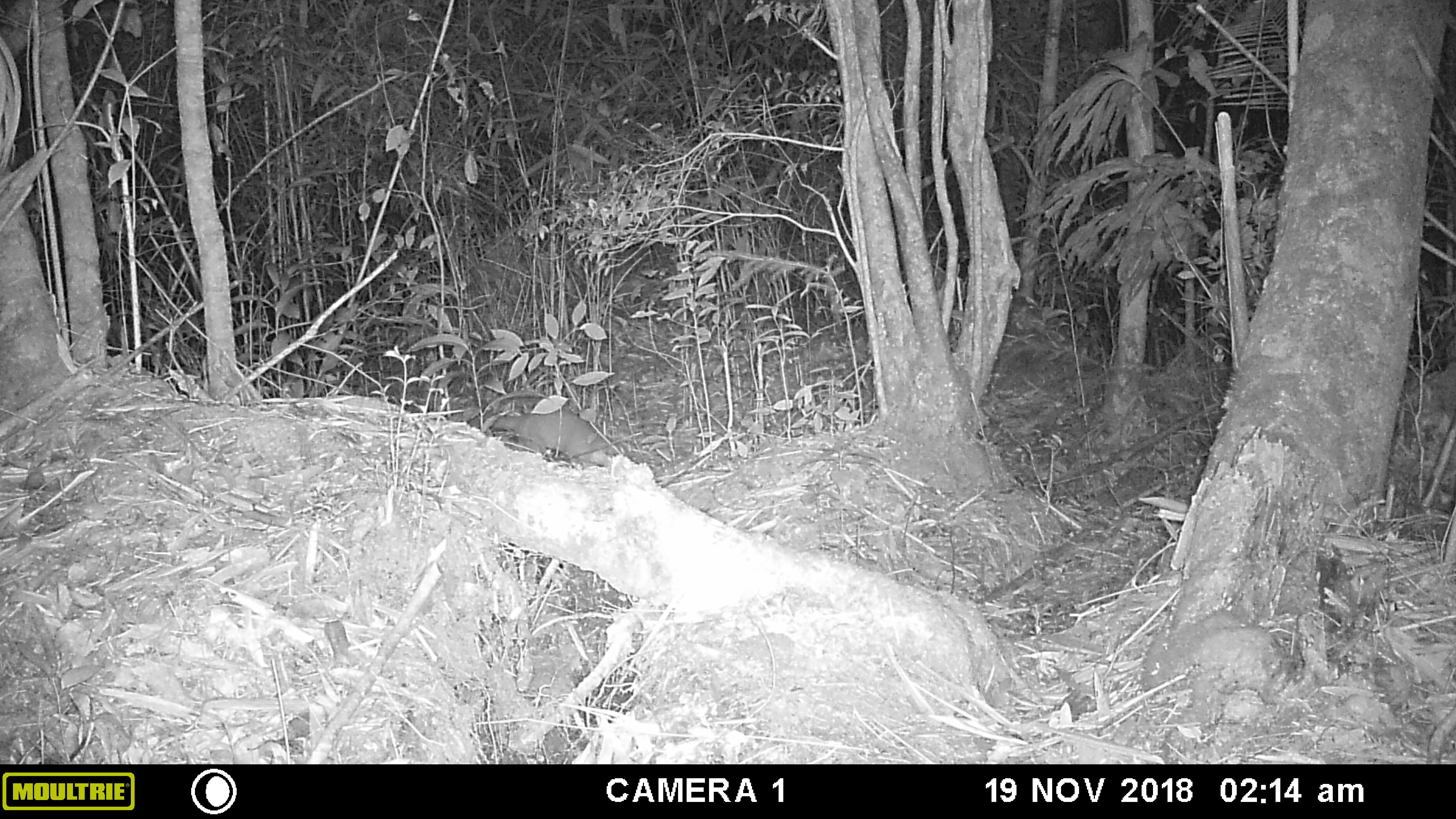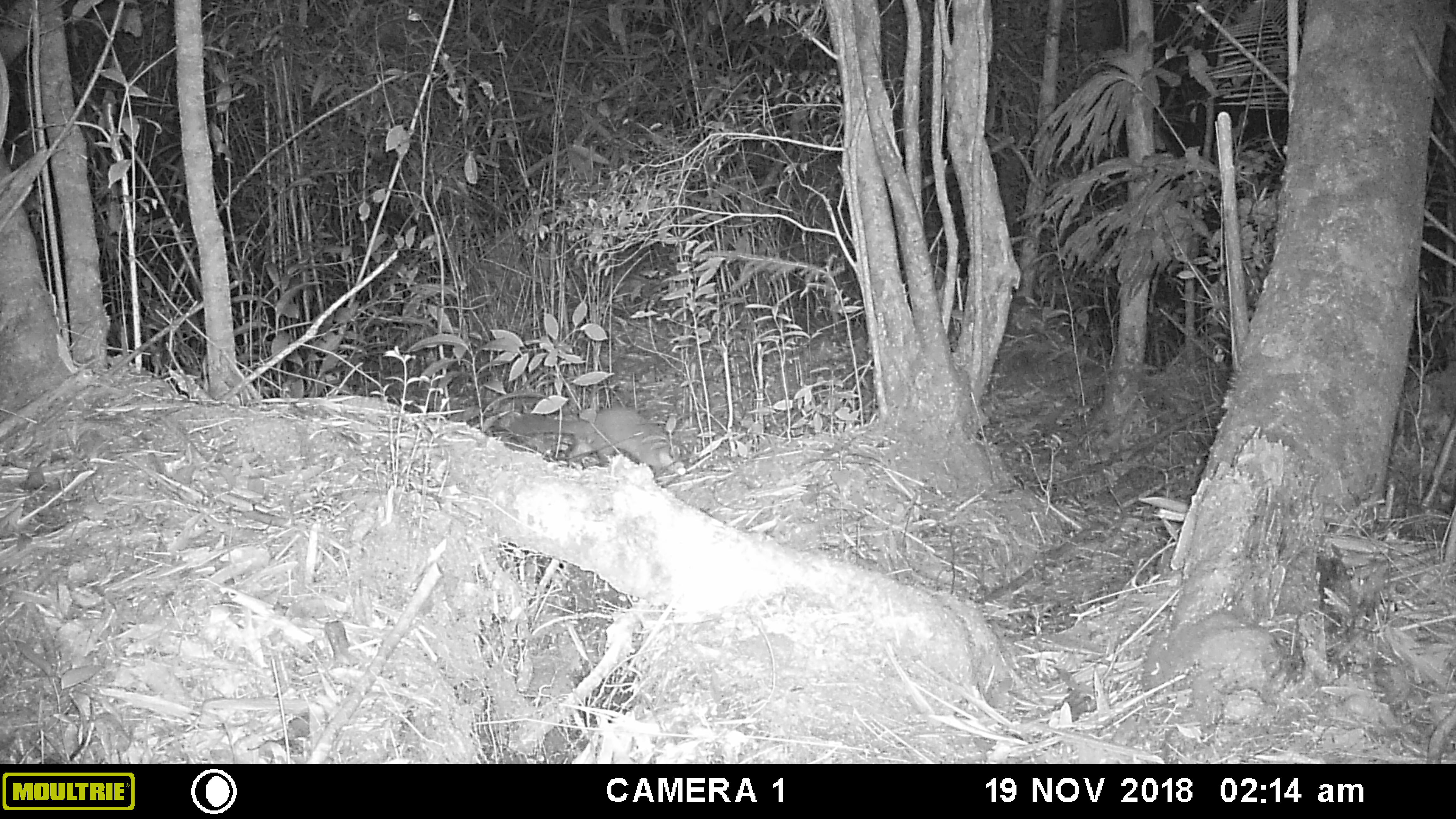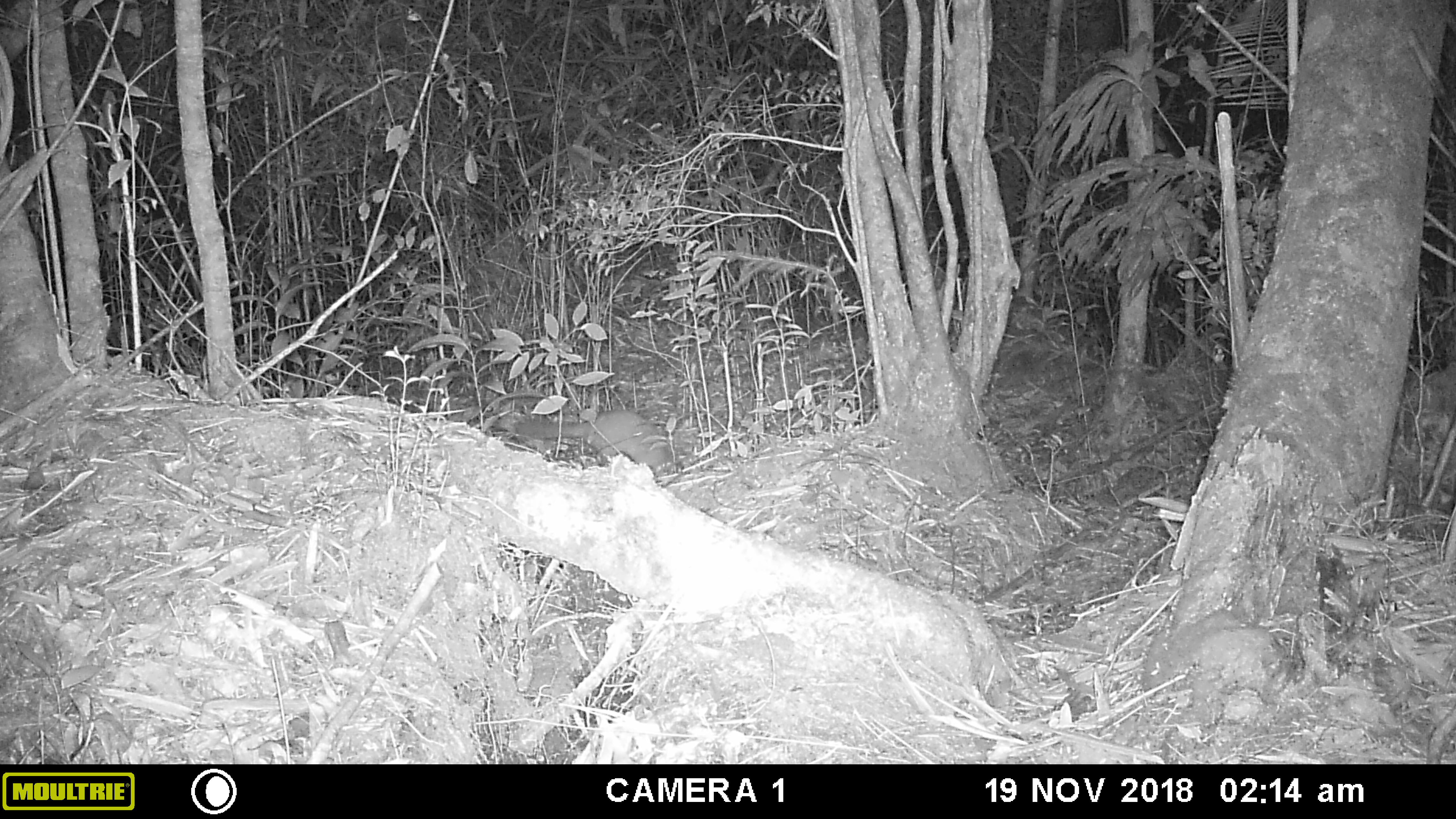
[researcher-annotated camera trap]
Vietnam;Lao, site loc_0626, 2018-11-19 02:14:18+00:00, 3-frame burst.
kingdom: Animalia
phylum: Chordata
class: Mammalia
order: Carnivora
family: Mustelidae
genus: Melogale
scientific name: Melogale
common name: ferret badger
Ferret badger (Melogale). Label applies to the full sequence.